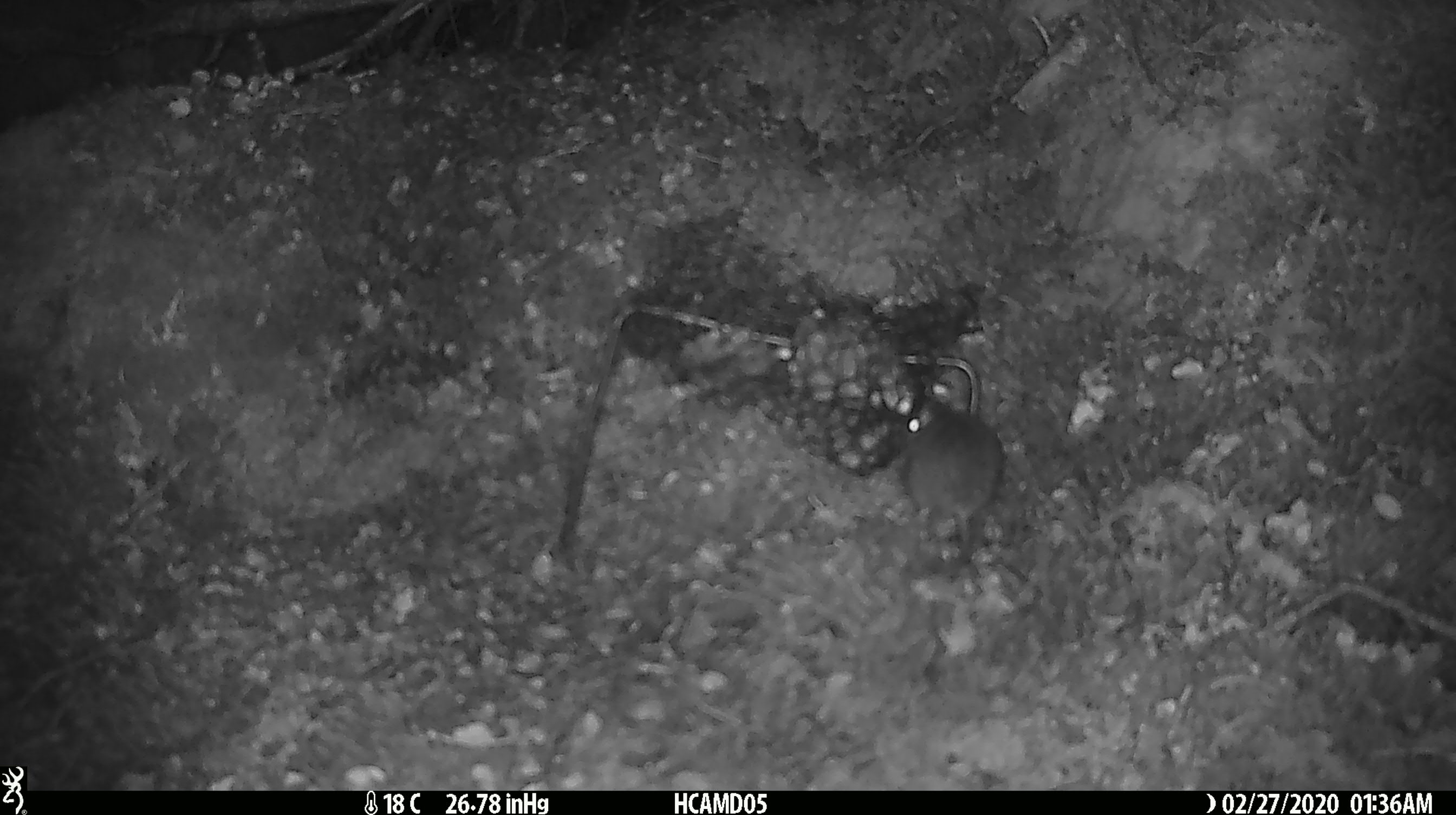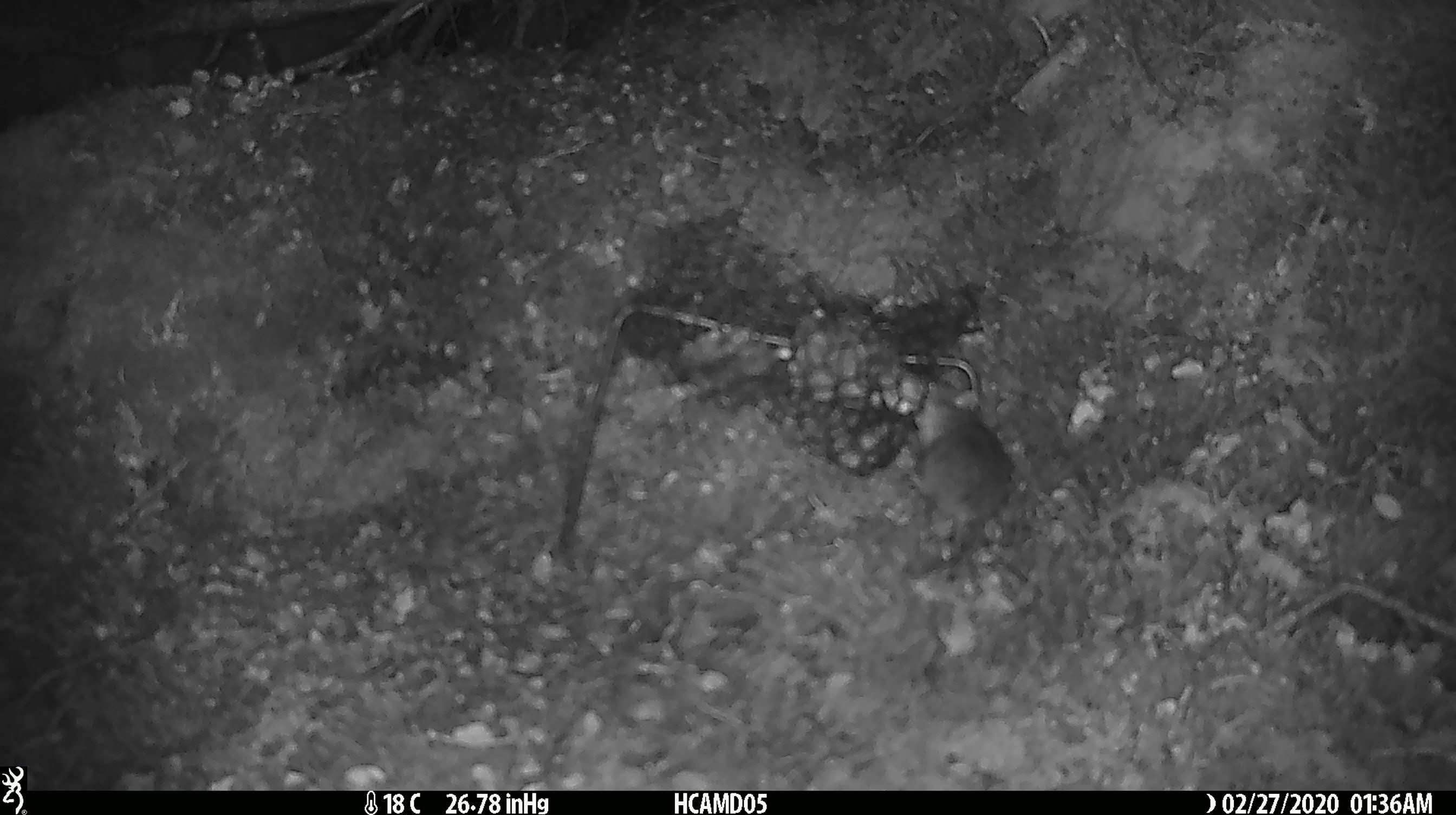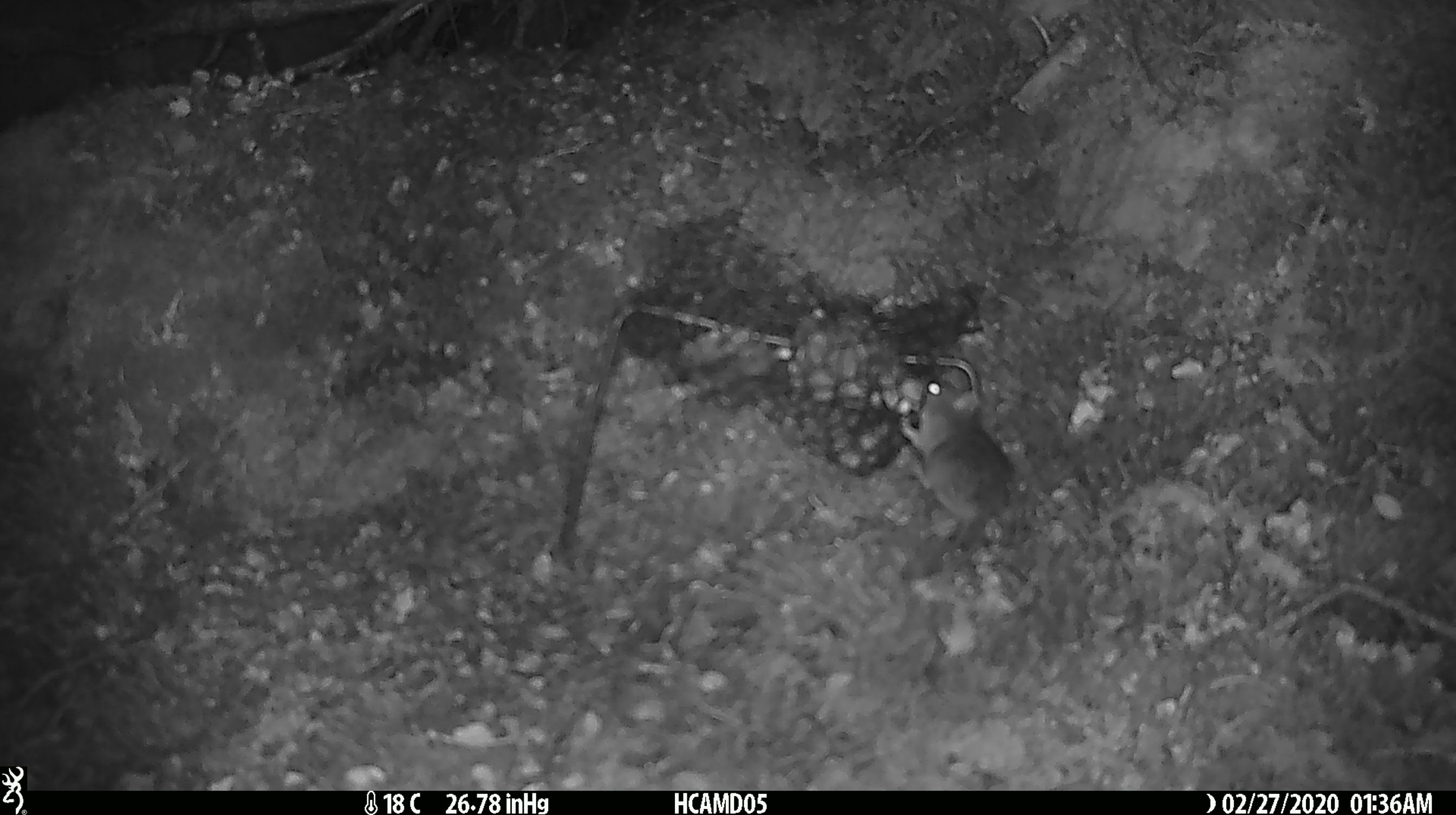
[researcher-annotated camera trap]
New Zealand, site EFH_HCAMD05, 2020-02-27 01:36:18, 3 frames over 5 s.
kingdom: Animalia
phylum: Chordata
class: Mammalia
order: Rodentia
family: Muridae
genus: Mus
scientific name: Mus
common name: mouse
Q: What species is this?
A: Mouse (Mus).